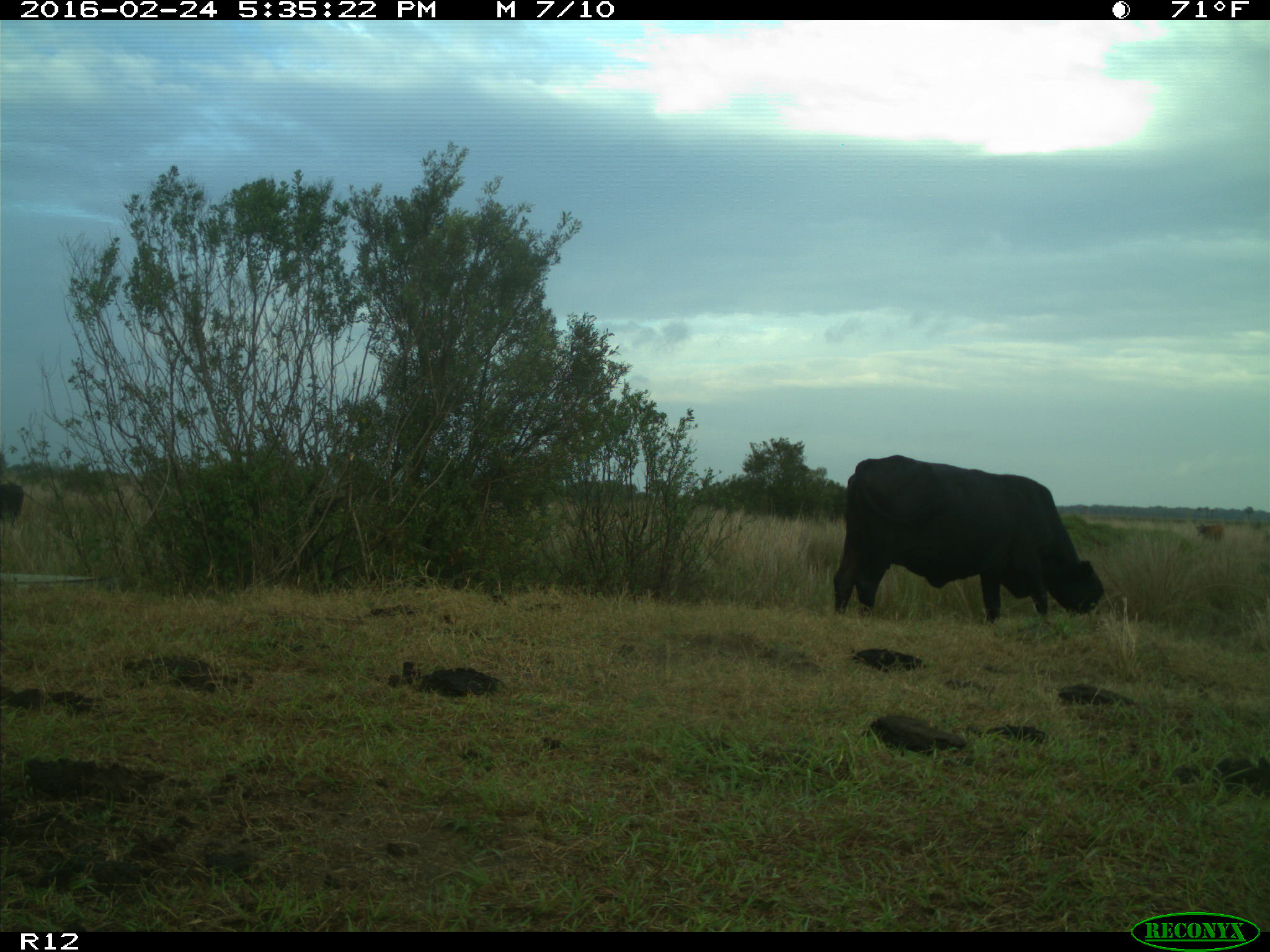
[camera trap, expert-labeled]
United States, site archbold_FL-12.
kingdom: Animalia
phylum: Chordata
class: Mammalia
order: Artiodactyla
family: Bovidae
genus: Bos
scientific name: Bos taurus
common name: domestic cow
Bos taurus (domestic cow).